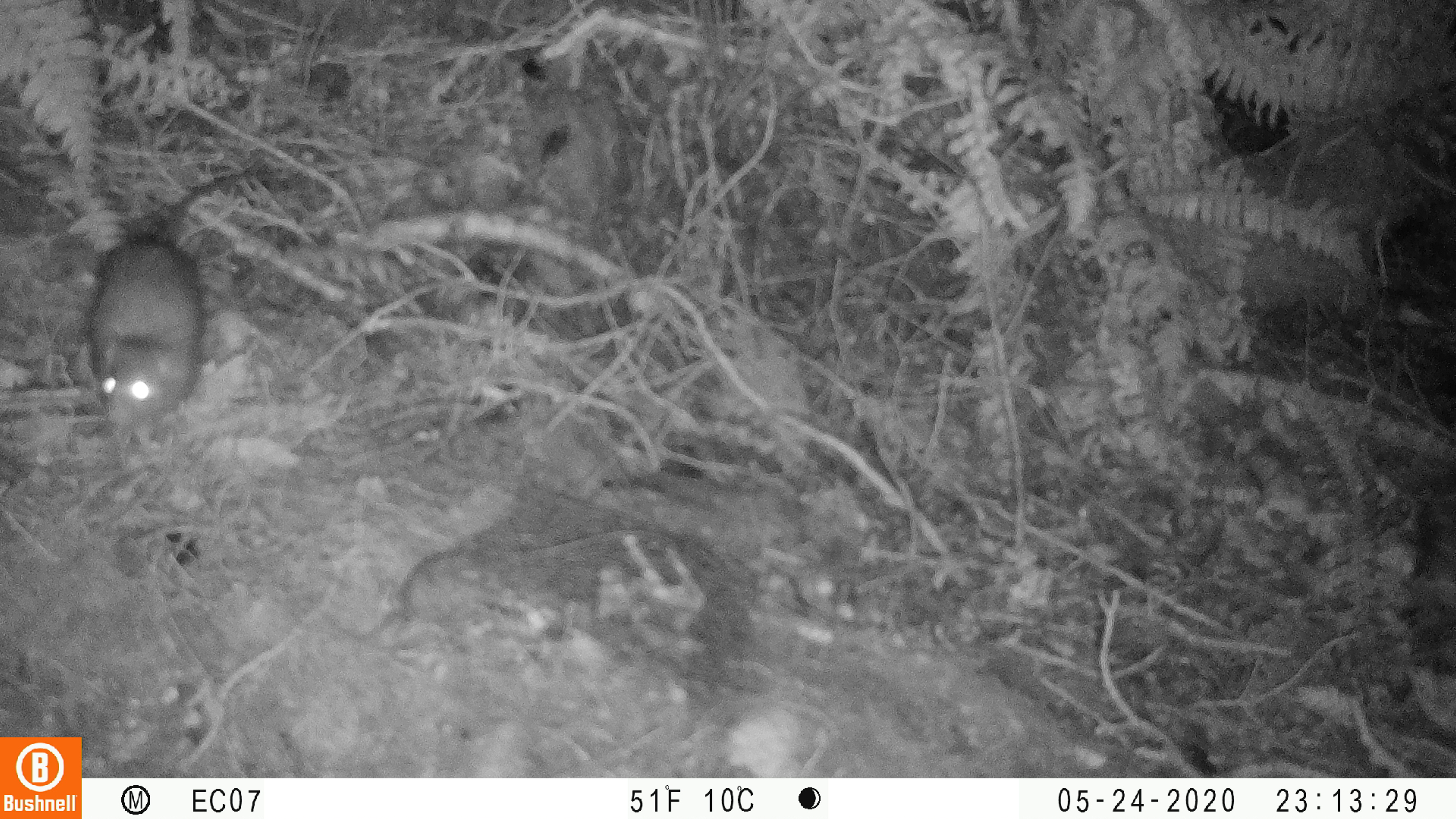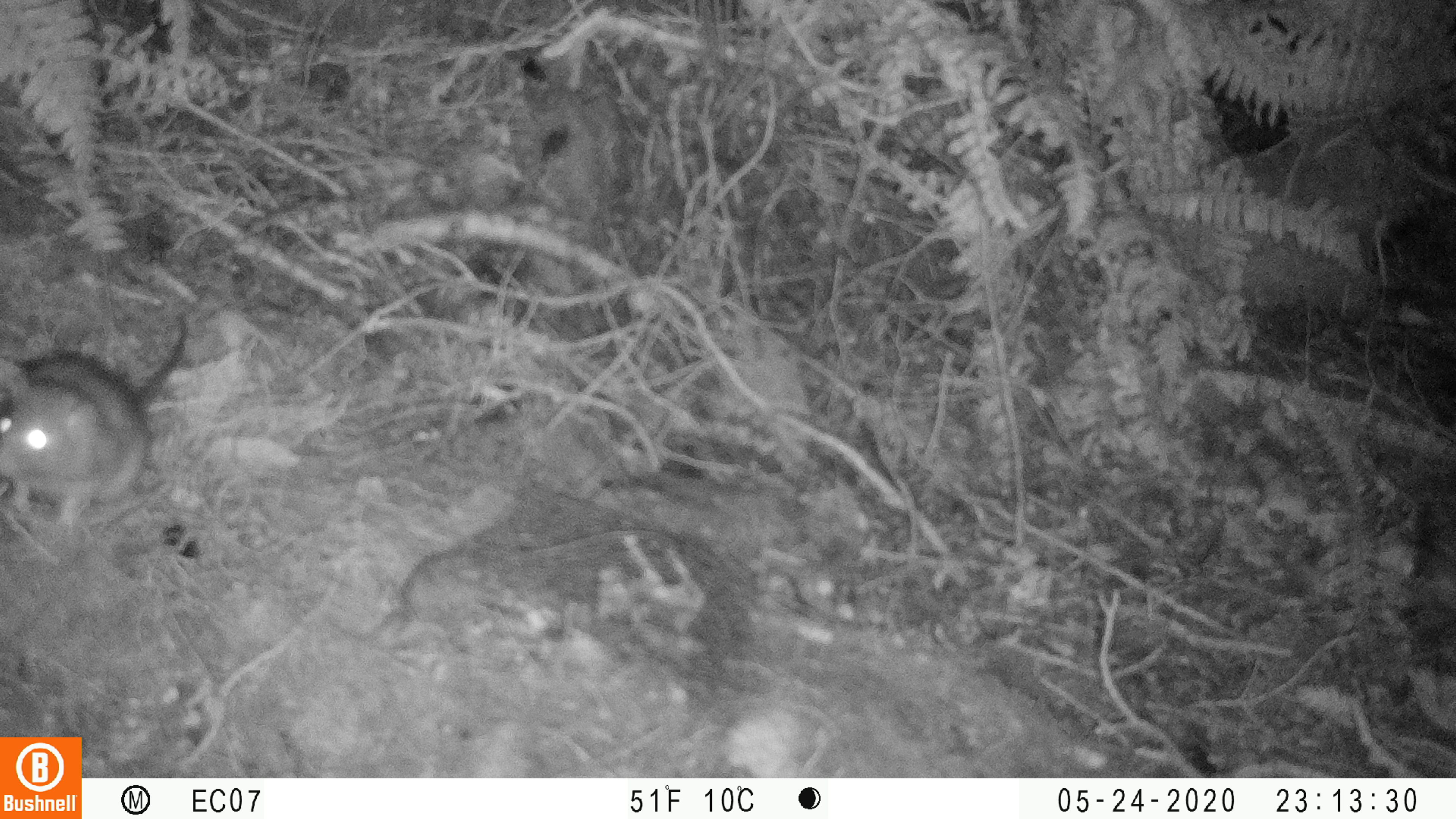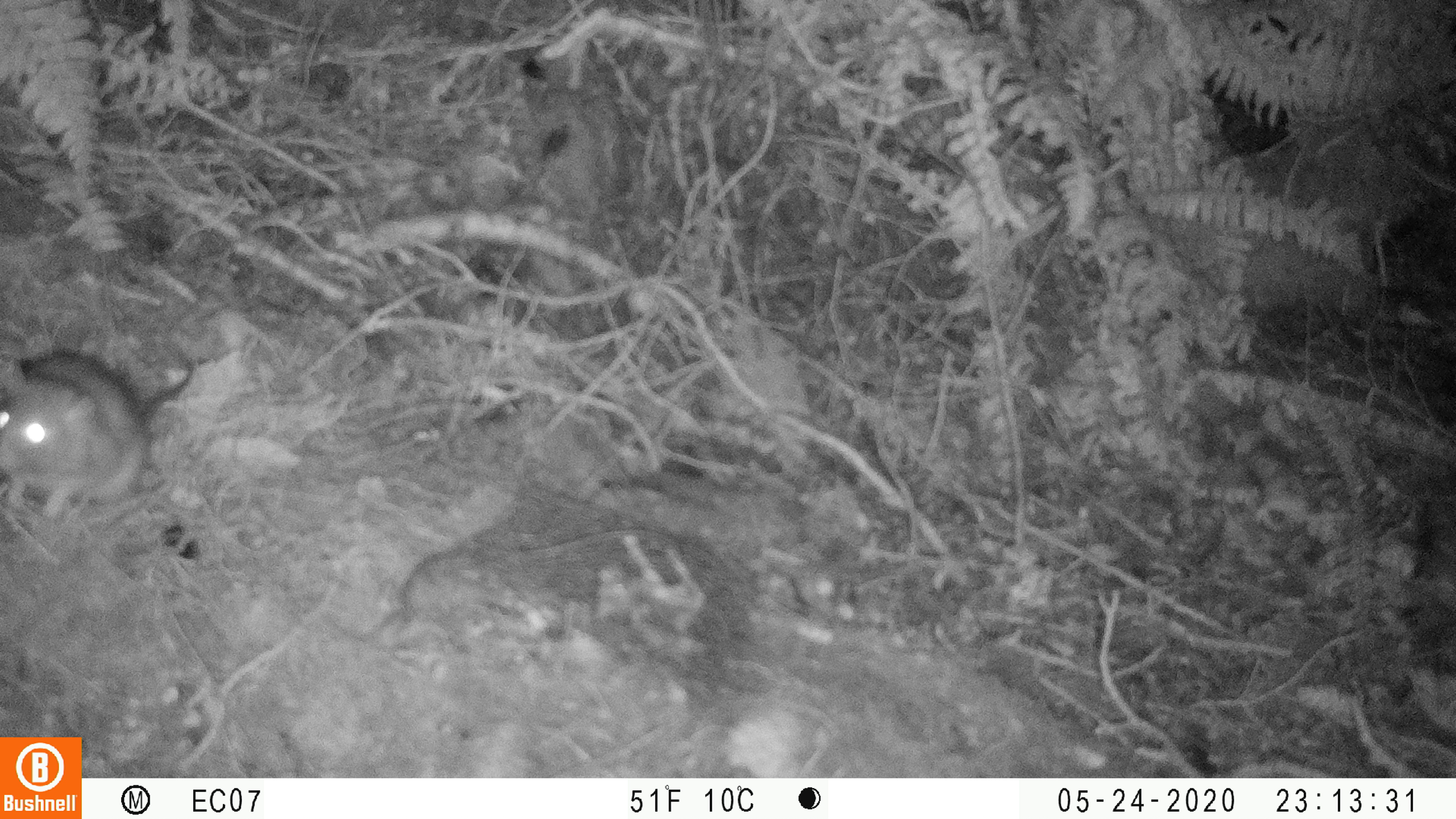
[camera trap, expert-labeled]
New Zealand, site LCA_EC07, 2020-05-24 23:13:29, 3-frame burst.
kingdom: Animalia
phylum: Chordata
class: Mammalia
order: Rodentia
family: Muridae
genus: Rattus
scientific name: Rattus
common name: rat